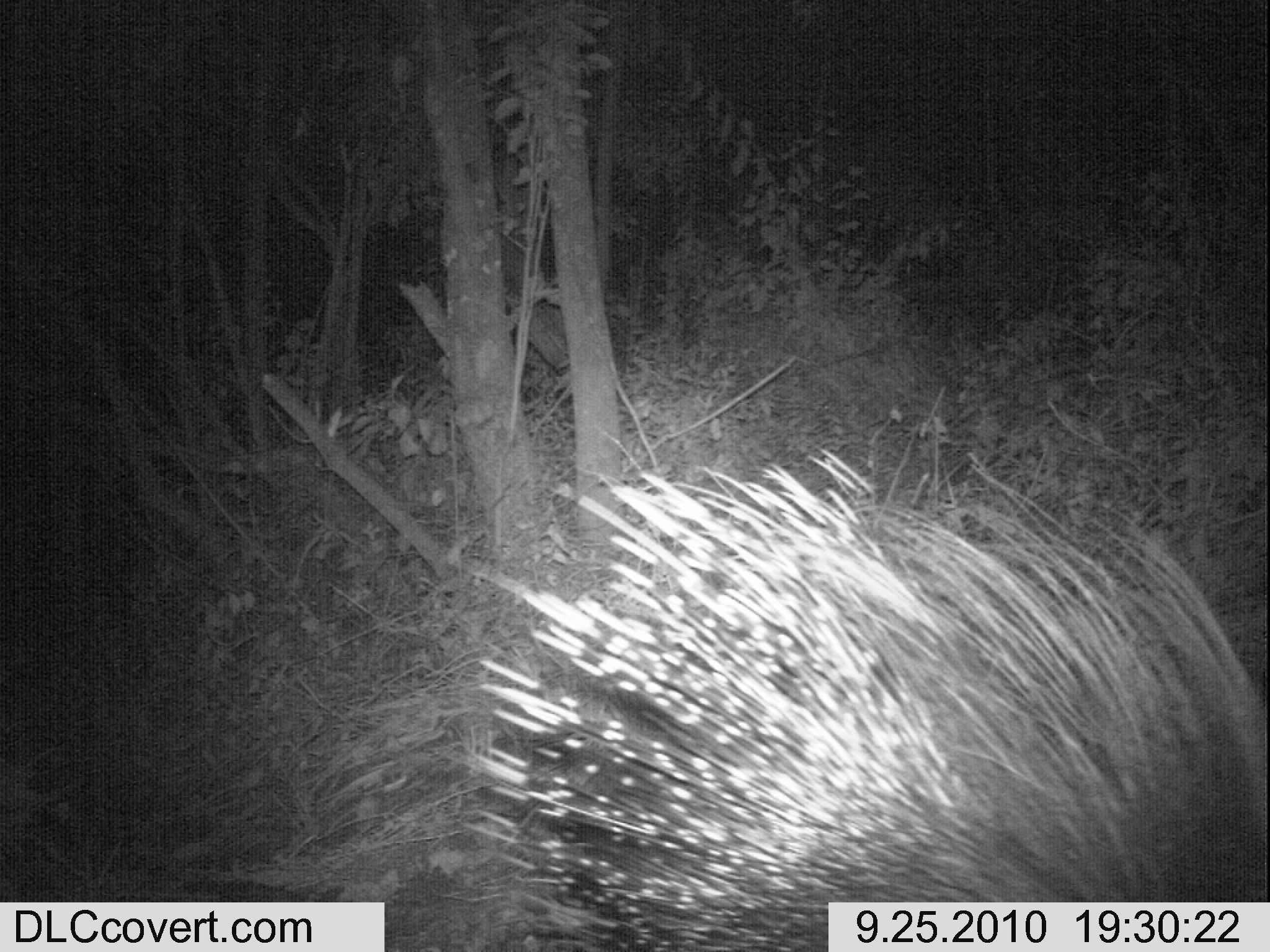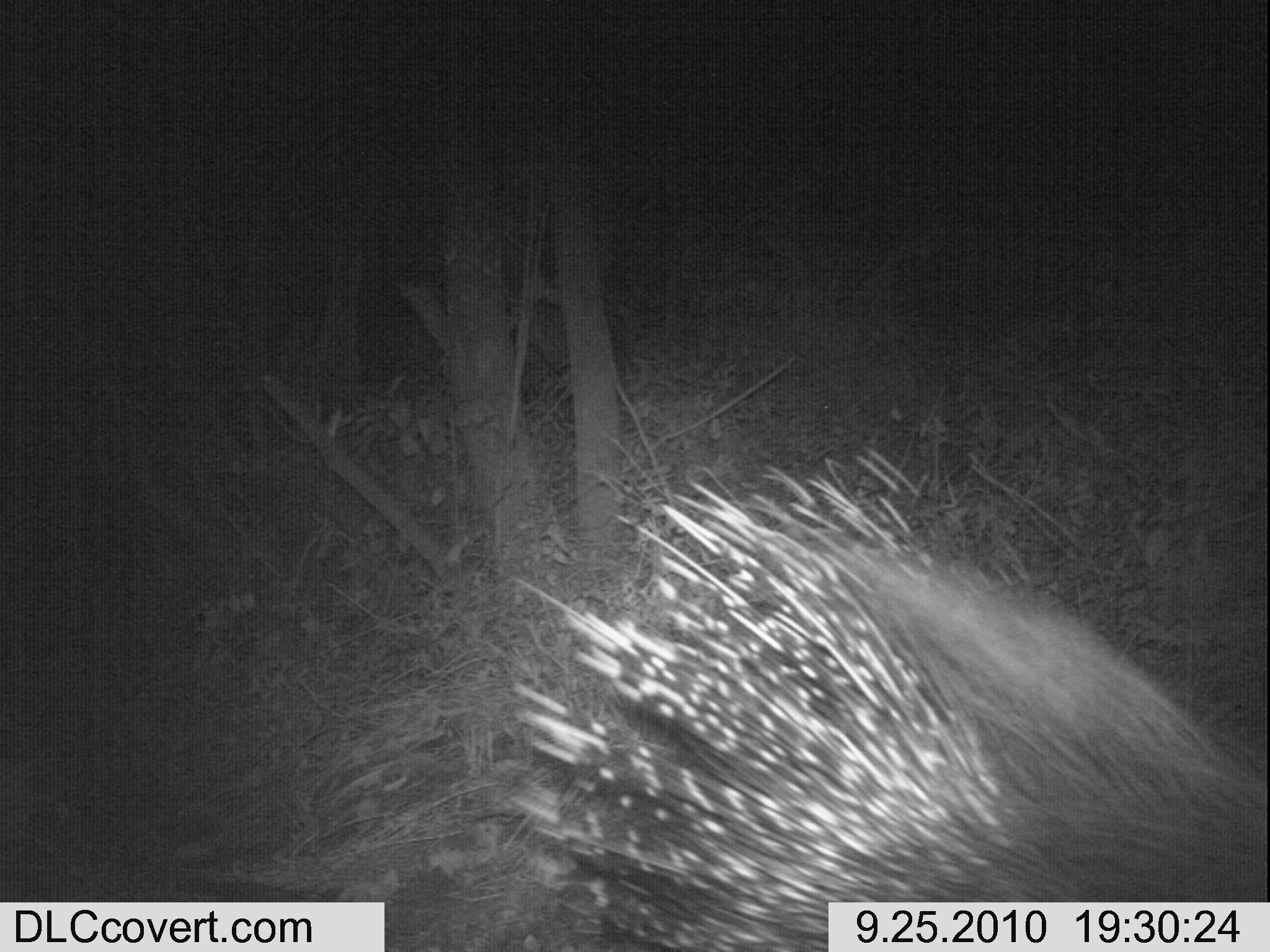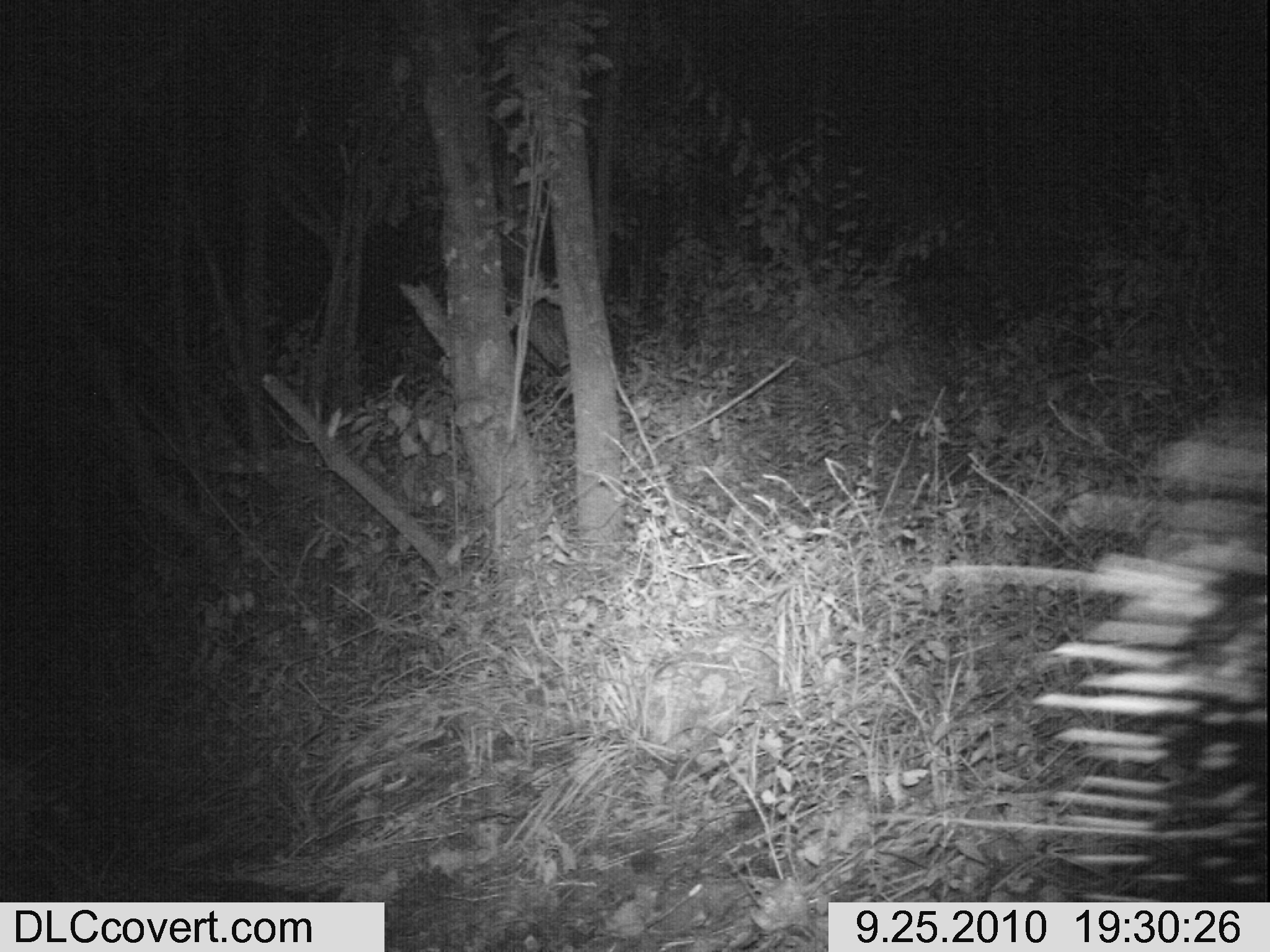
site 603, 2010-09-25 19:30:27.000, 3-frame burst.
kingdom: Animalia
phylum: Chordata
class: Mammalia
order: Rodentia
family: Hystricidae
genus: Hystrix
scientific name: Hystrix cristata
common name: crested porcupine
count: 1